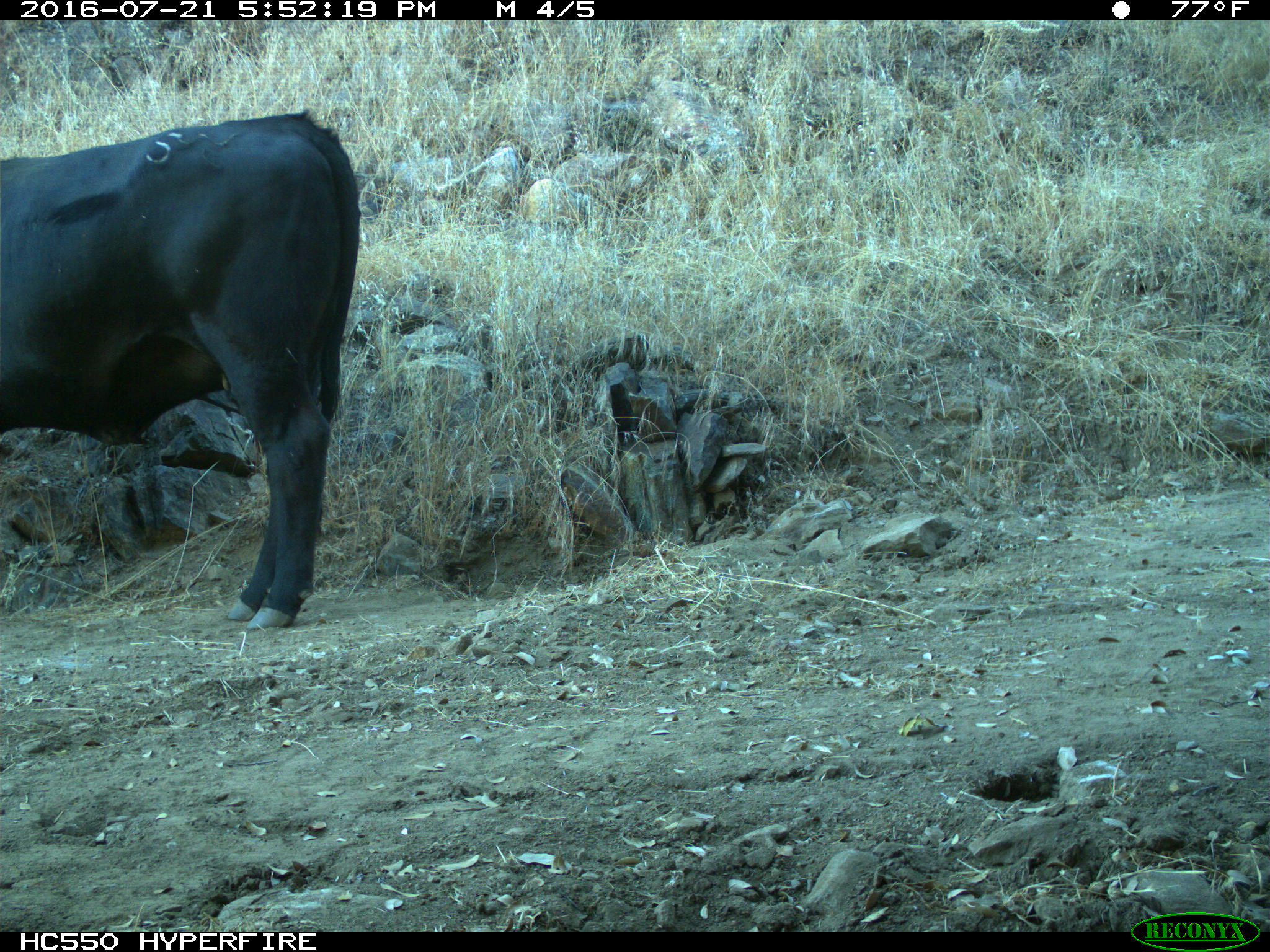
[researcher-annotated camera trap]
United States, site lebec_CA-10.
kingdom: Animalia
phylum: Chordata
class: Mammalia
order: Artiodactyla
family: Bovidae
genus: Bos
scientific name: Bos taurus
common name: domestic cow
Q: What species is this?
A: Bos taurus (domestic cow).